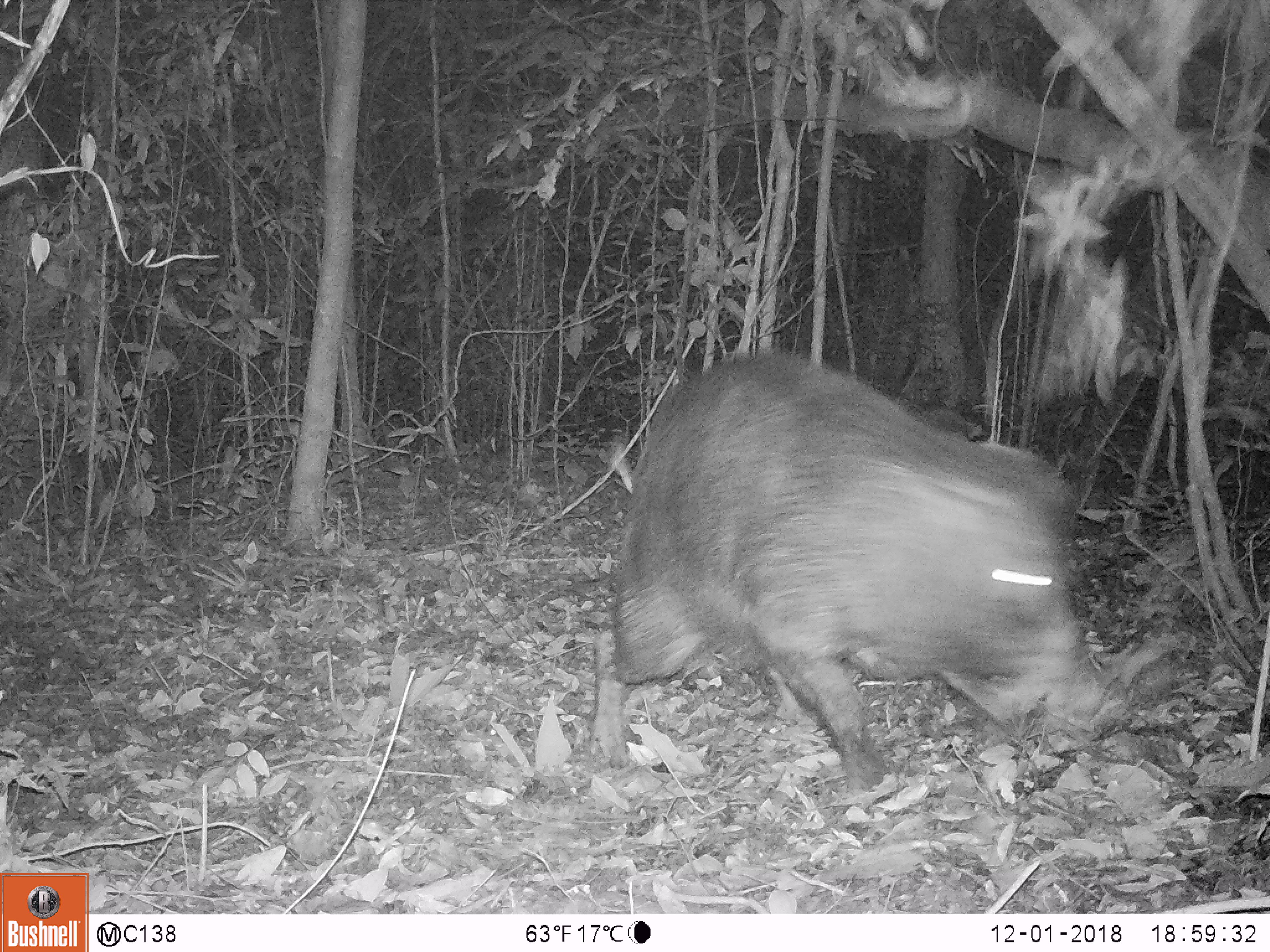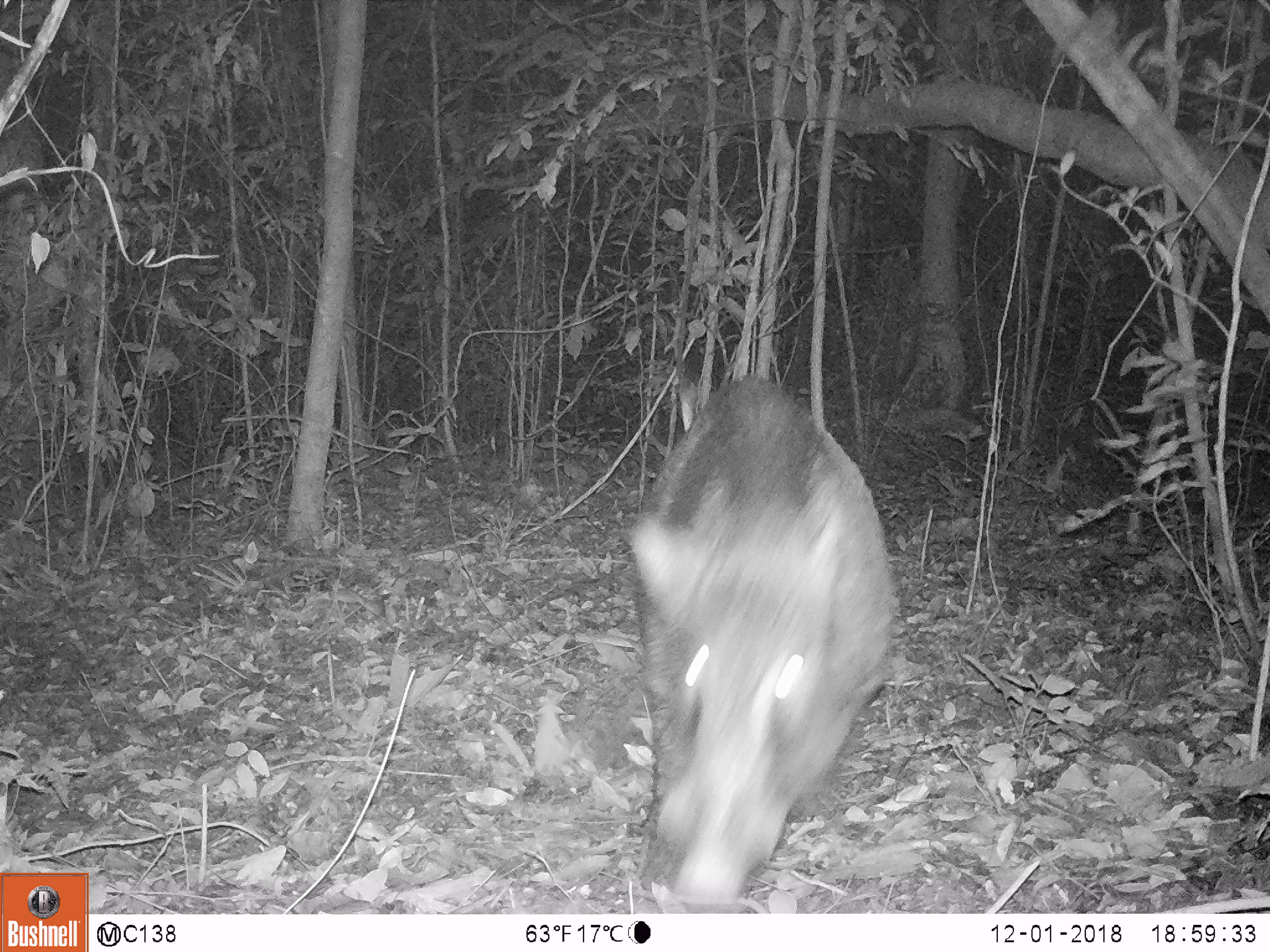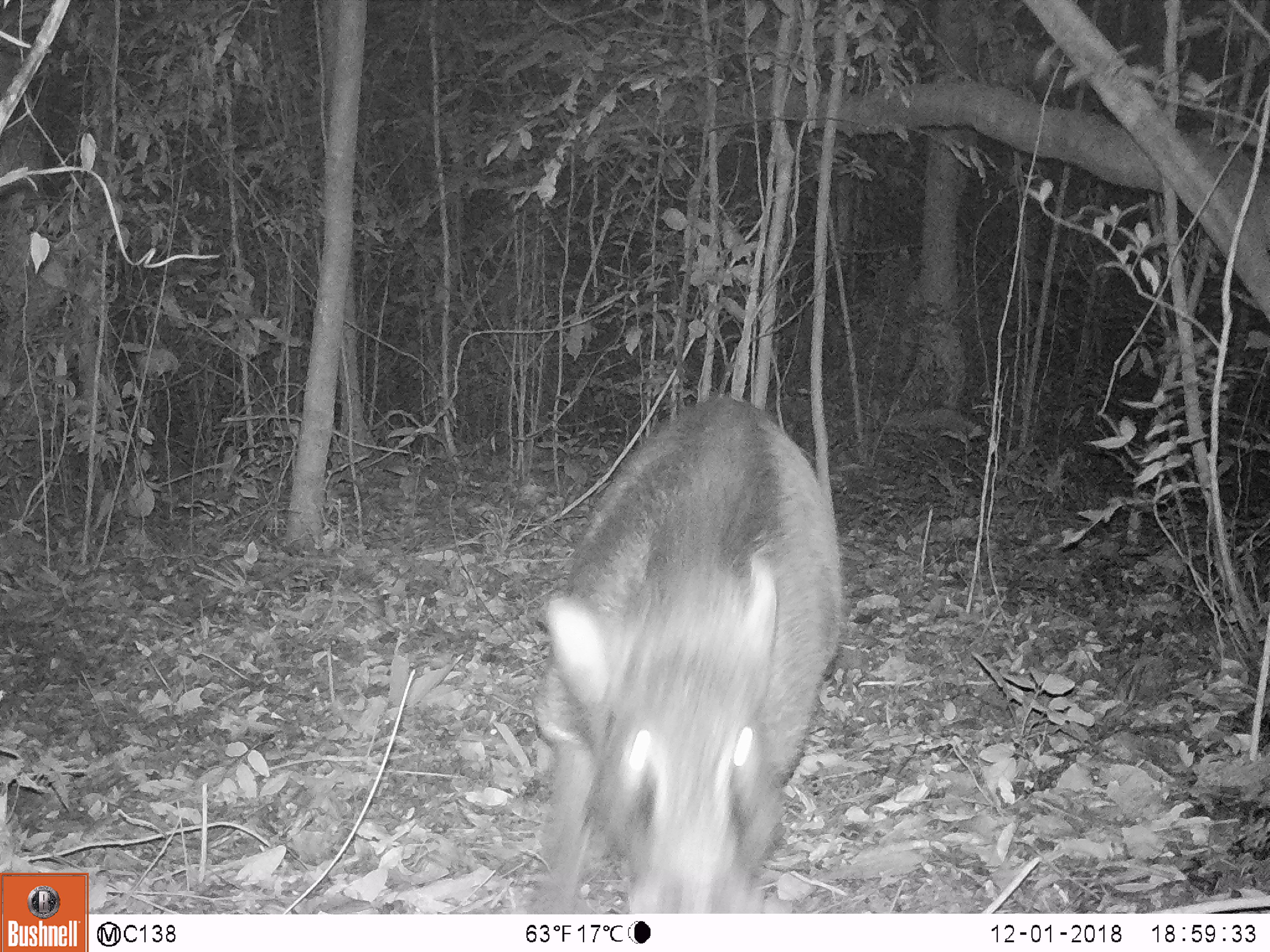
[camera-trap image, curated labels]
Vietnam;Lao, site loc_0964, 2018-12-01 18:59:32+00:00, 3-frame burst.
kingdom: Animalia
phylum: Chordata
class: Mammalia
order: Artiodactyla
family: Suidae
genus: Sus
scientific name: Sus scrofa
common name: eurasian wild pig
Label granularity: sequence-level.